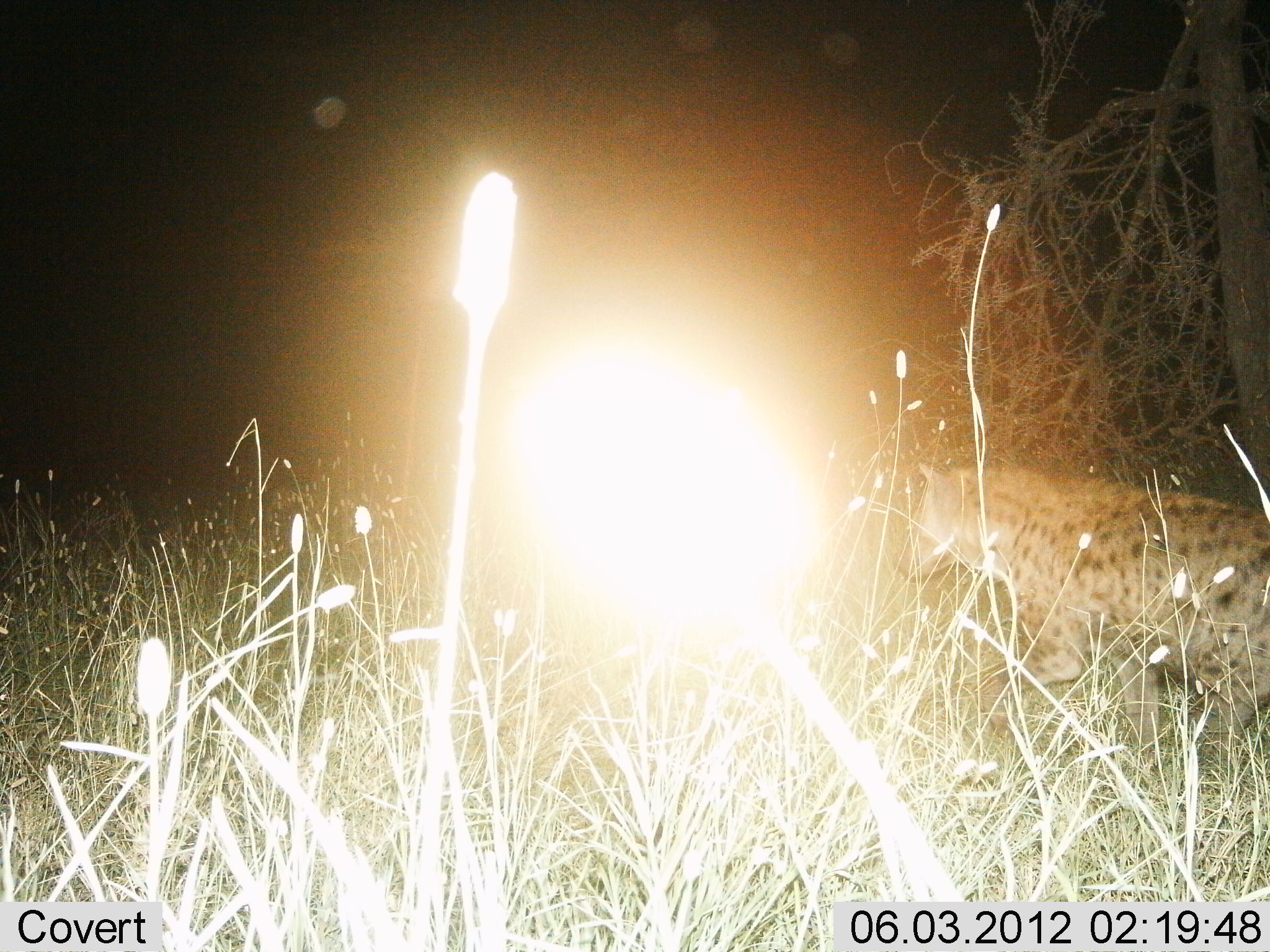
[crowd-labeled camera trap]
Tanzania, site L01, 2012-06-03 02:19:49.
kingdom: Animalia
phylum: Chordata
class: Mammalia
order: Carnivora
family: Hyaenidae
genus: Crocuta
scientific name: Crocuta crocuta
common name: spotted hyena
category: hyenaspotted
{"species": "hyenaspotted (spotted hyena) (Crocuta crocuta)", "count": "1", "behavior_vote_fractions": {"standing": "40%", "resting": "0%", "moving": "70%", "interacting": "0%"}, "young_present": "0%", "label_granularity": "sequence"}